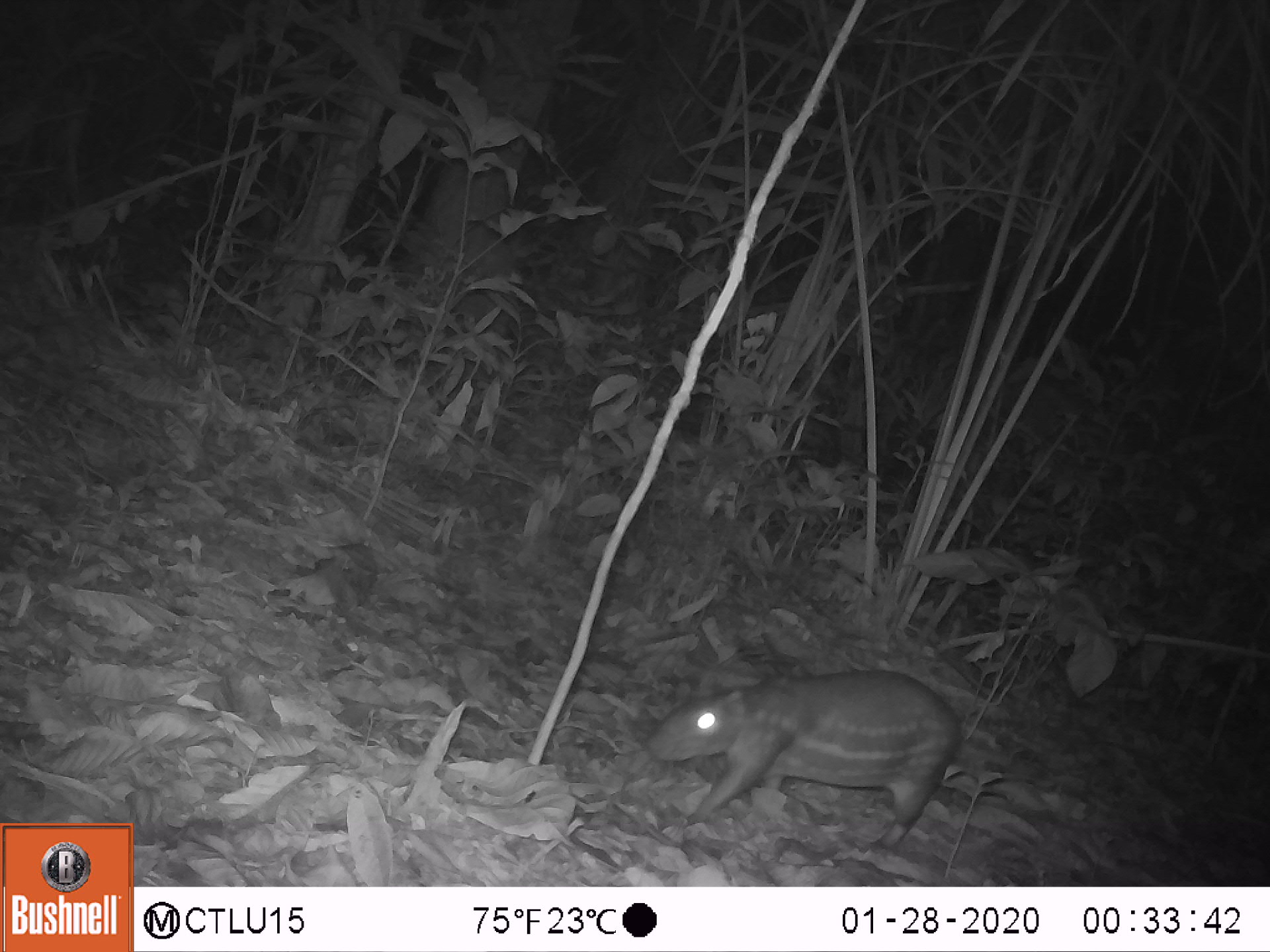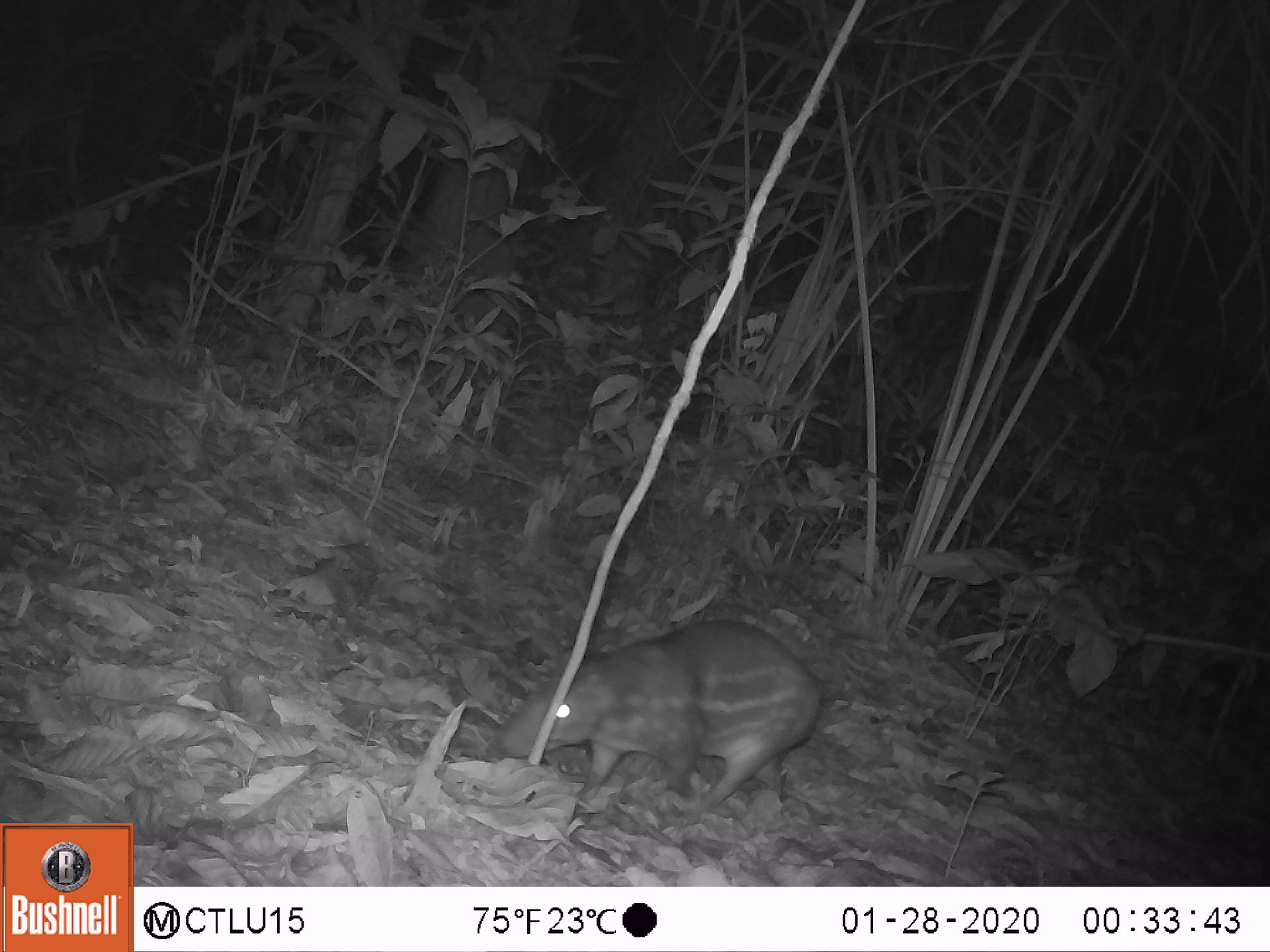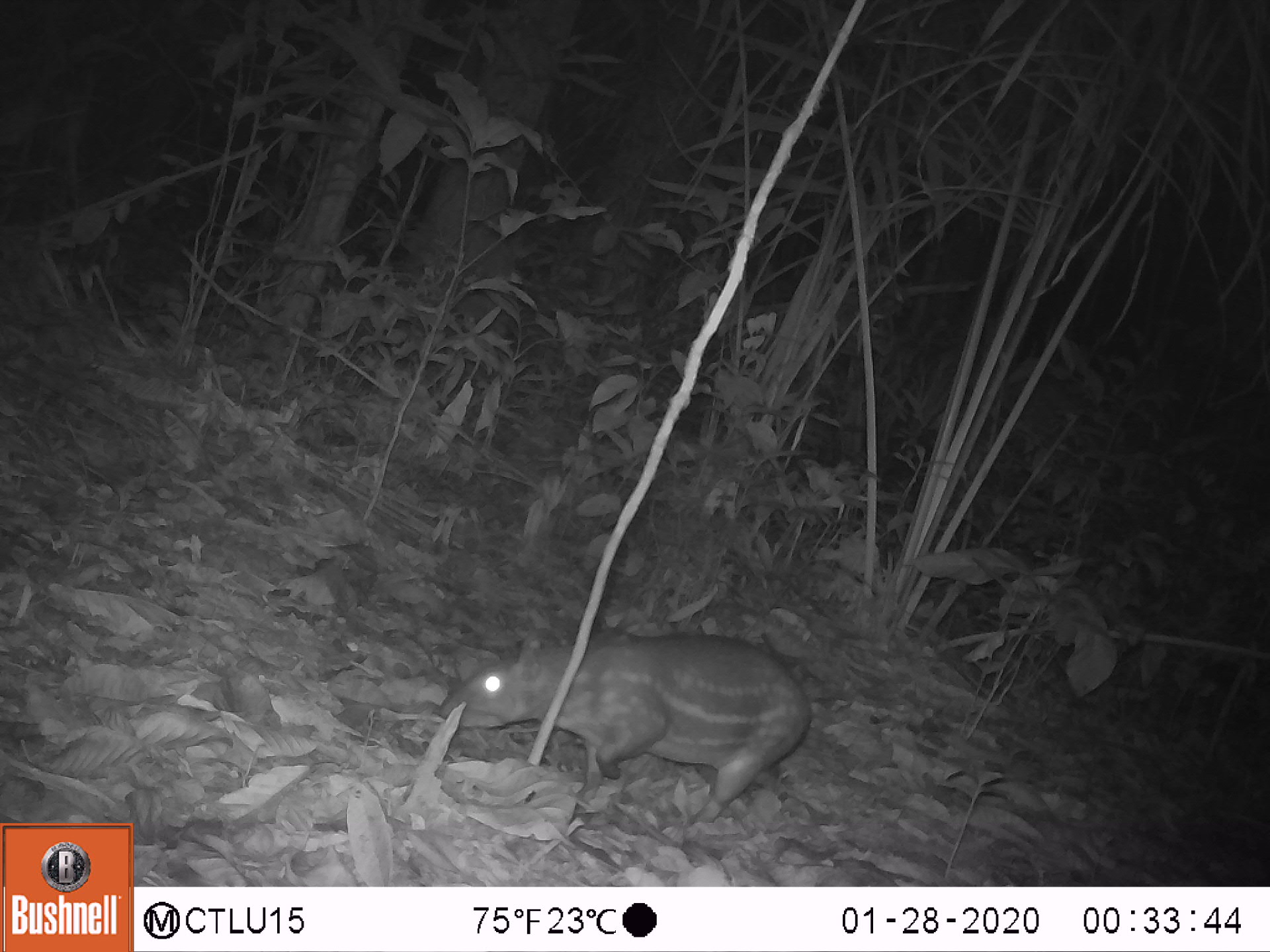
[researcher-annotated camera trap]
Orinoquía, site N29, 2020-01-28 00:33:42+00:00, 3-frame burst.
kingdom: Animalia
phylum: Chordata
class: Mammalia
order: Rodentia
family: Cuniculidae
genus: Cuniculus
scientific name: Cuniculus paca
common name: spotted paca